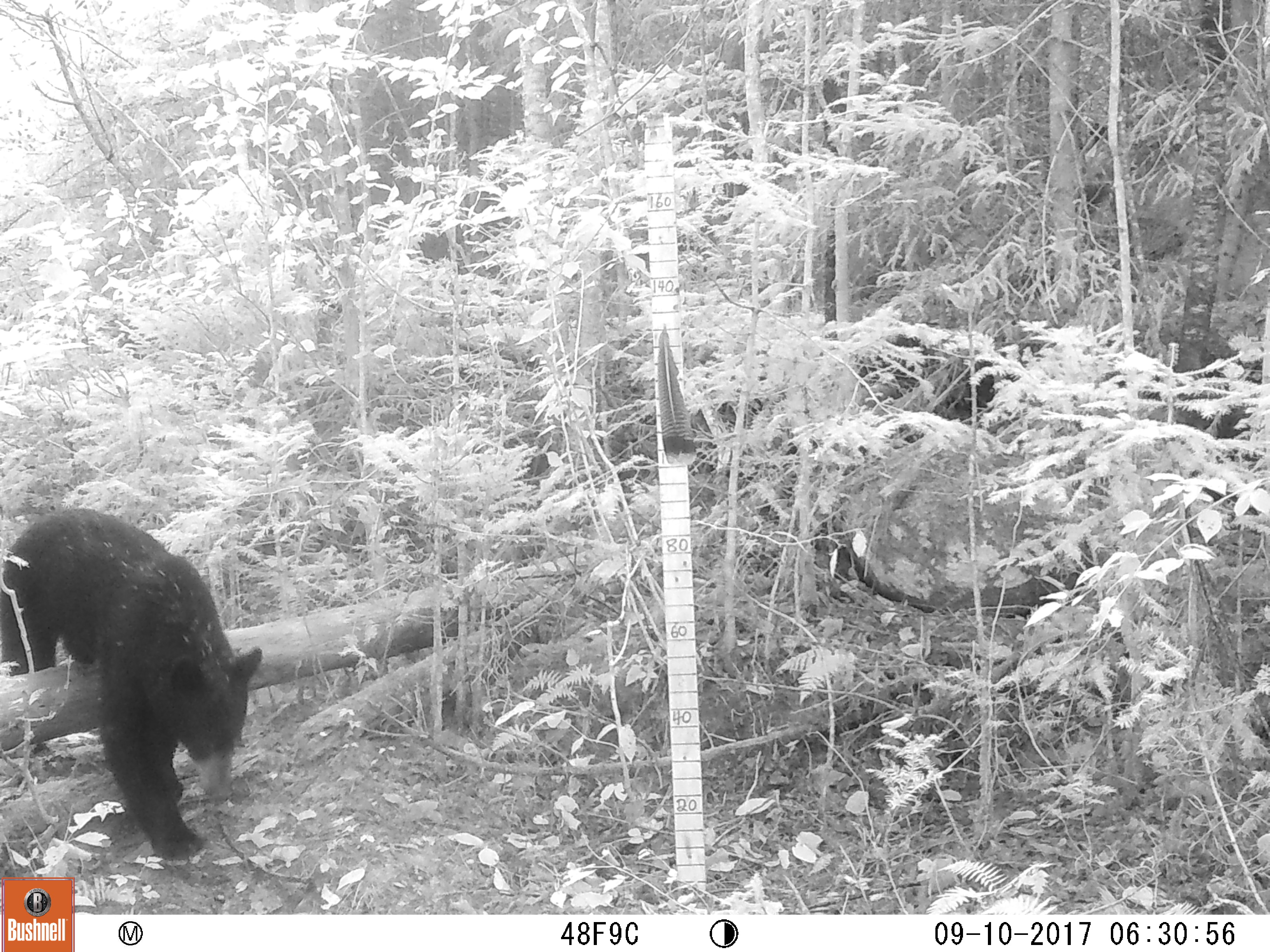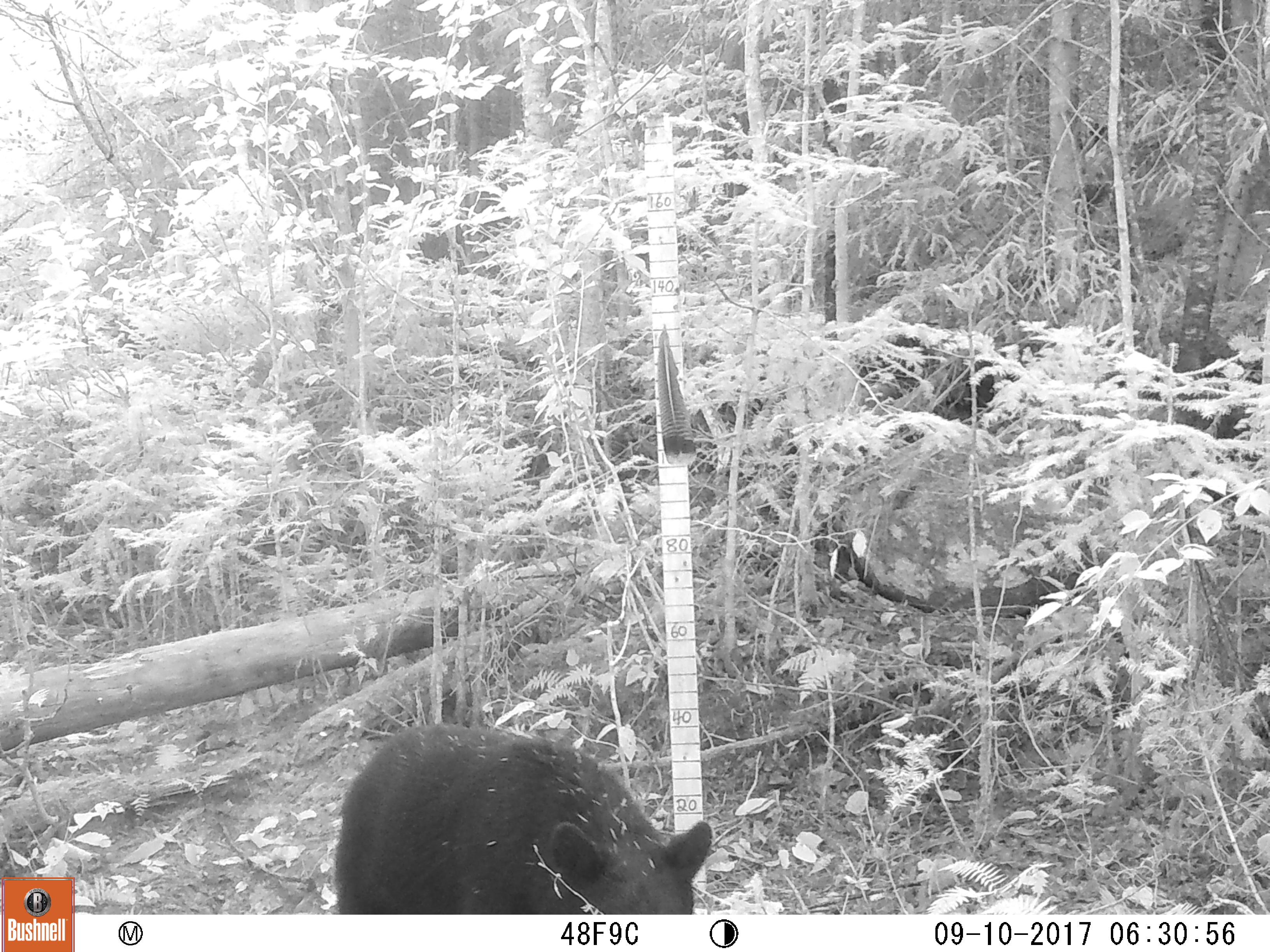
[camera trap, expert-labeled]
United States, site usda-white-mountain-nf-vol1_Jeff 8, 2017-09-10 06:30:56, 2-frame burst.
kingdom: Animalia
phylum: Chordata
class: Mammalia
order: Carnivora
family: Ursidae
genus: Ursus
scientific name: Ursus americanus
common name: black bear